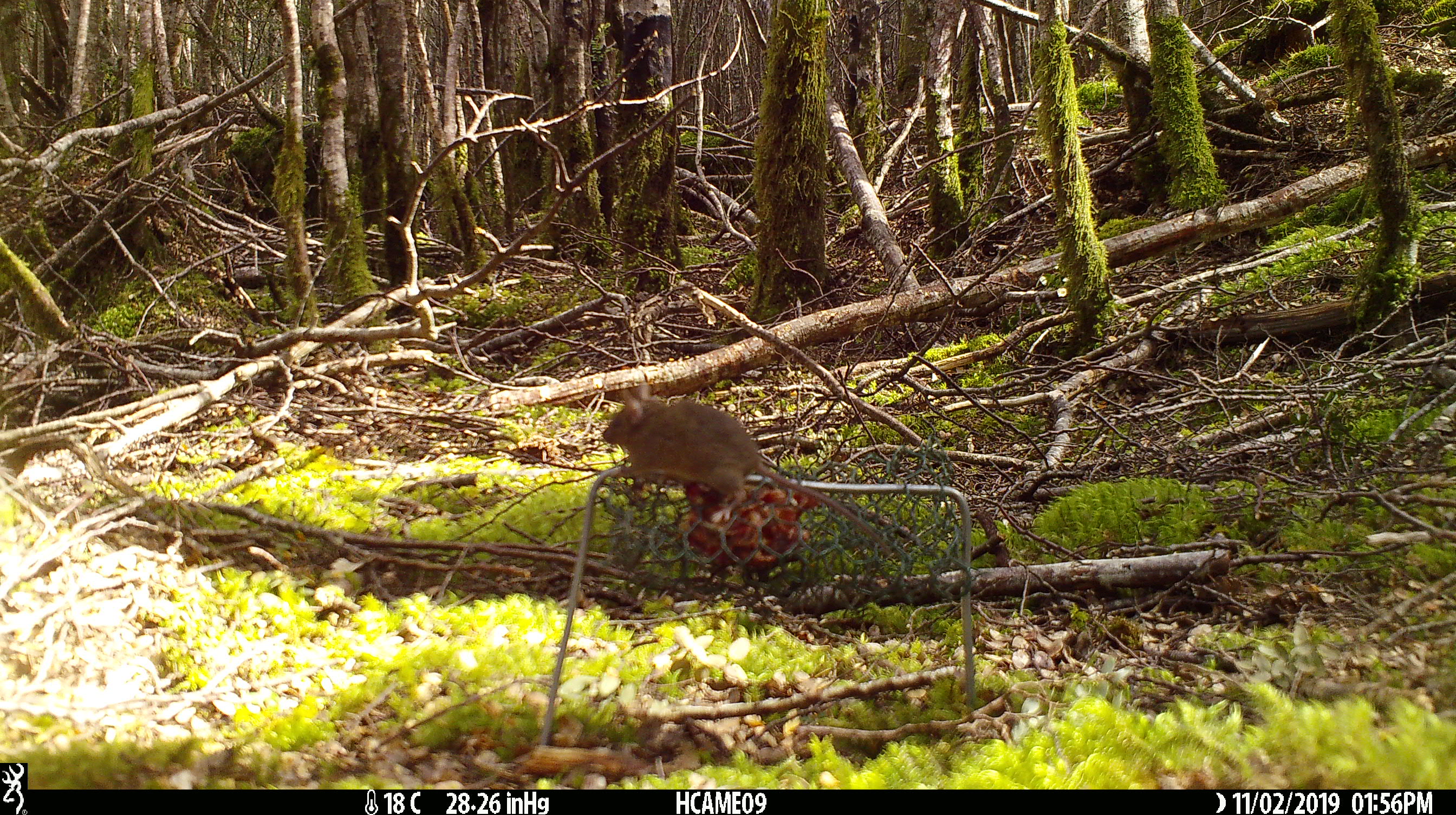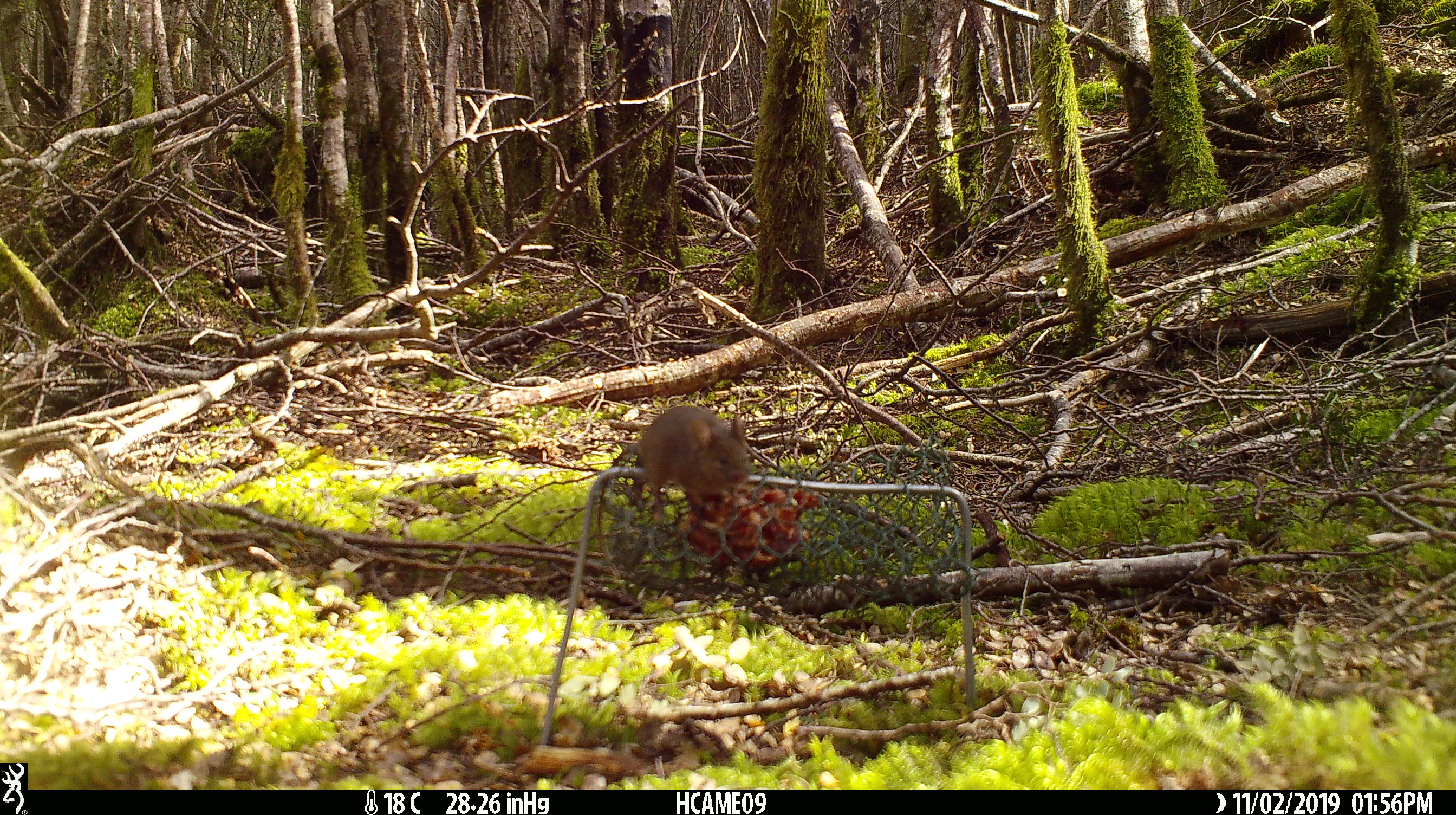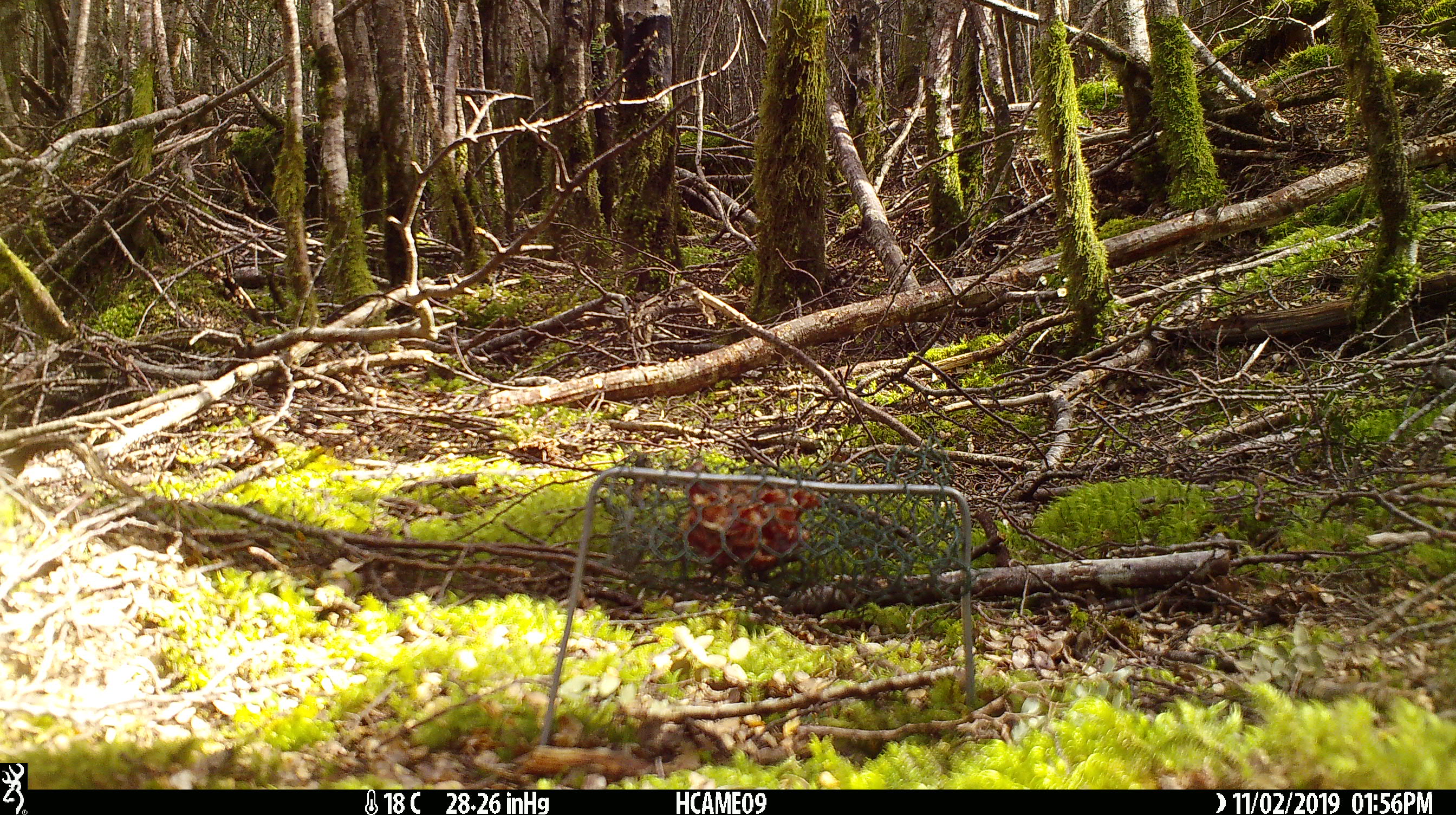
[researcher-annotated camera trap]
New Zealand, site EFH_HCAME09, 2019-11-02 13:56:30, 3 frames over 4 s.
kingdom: Animalia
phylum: Chordata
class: Mammalia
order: Rodentia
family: Muridae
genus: Mus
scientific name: Mus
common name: mouse